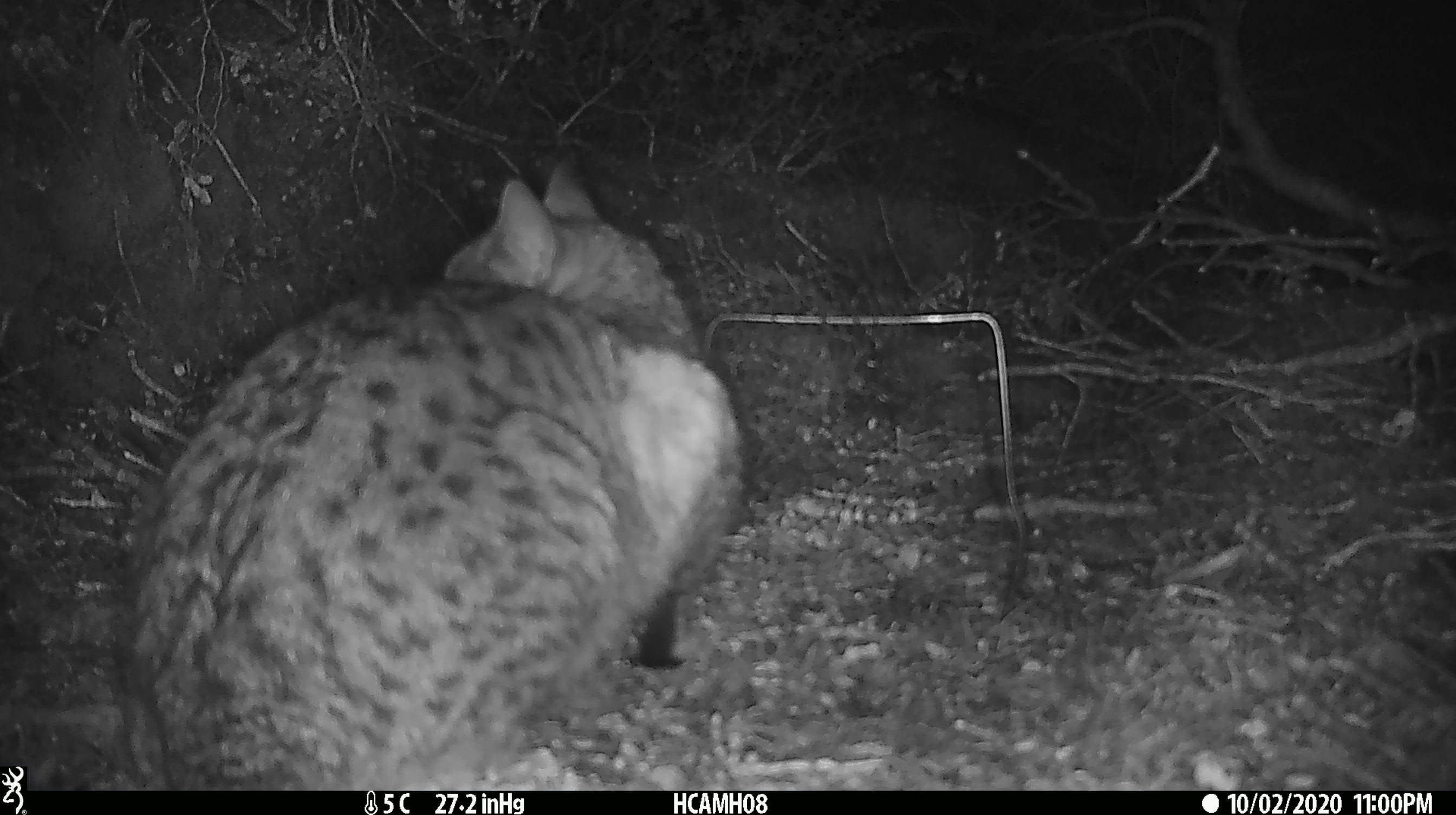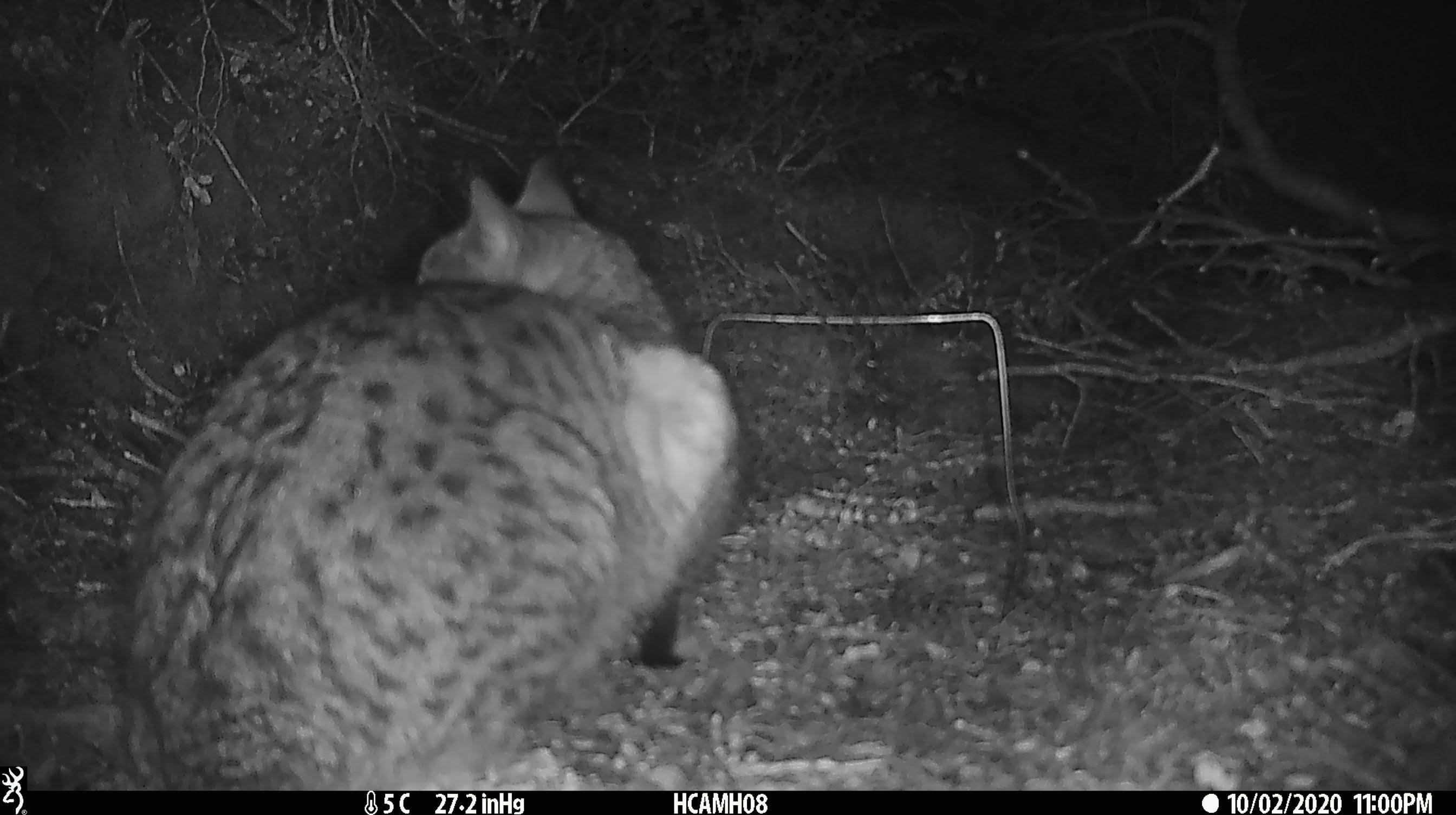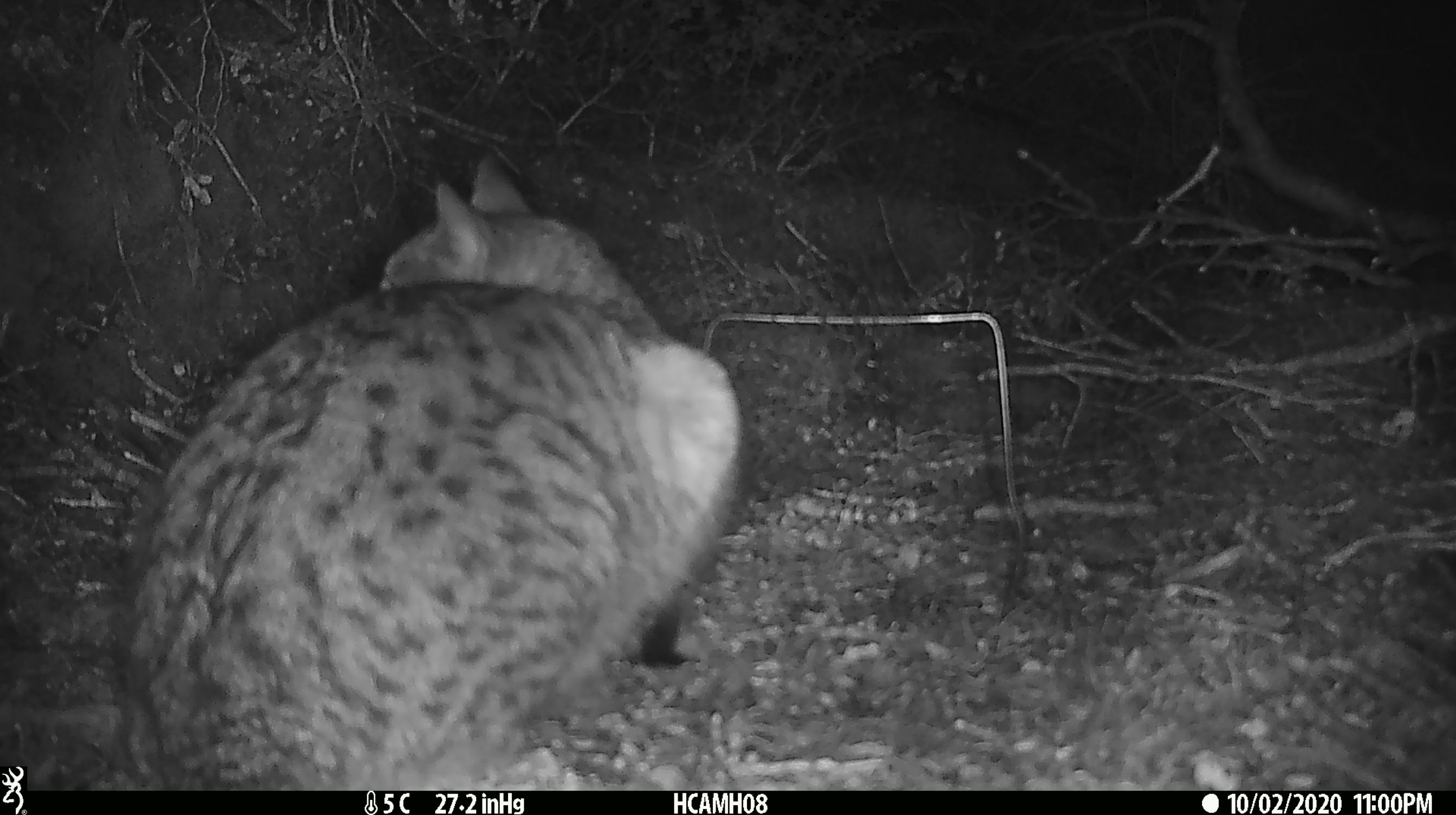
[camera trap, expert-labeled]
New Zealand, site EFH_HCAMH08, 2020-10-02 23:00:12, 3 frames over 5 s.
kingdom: Animalia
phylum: Chordata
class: Mammalia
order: Carnivora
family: Felidae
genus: Felis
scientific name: Felis catus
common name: domestic cat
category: cat